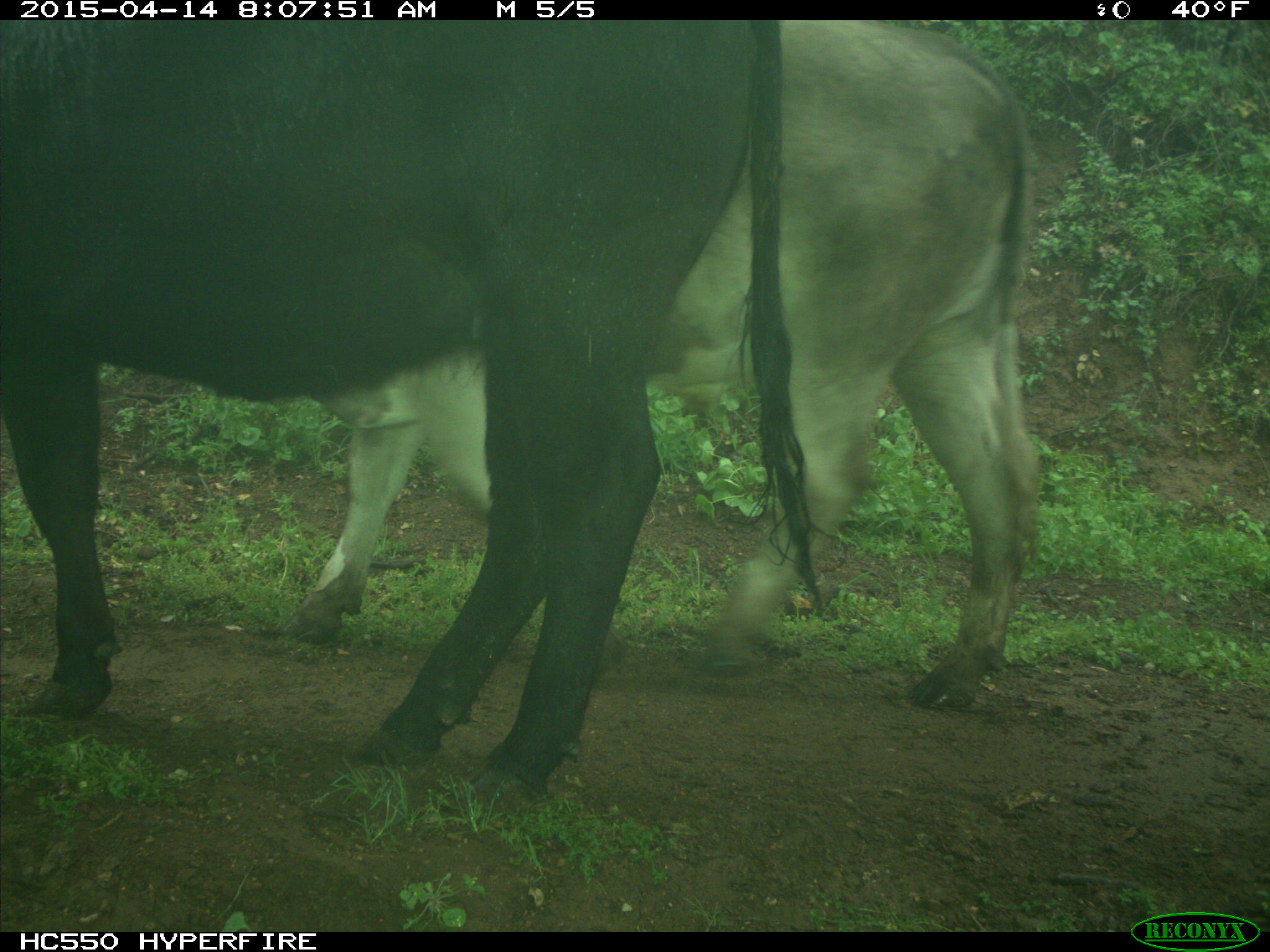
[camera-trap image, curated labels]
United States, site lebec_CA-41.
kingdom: Animalia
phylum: Chordata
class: Mammalia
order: Artiodactyla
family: Bovidae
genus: Bos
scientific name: Bos taurus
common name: domestic cow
Bos taurus (domestic cow).